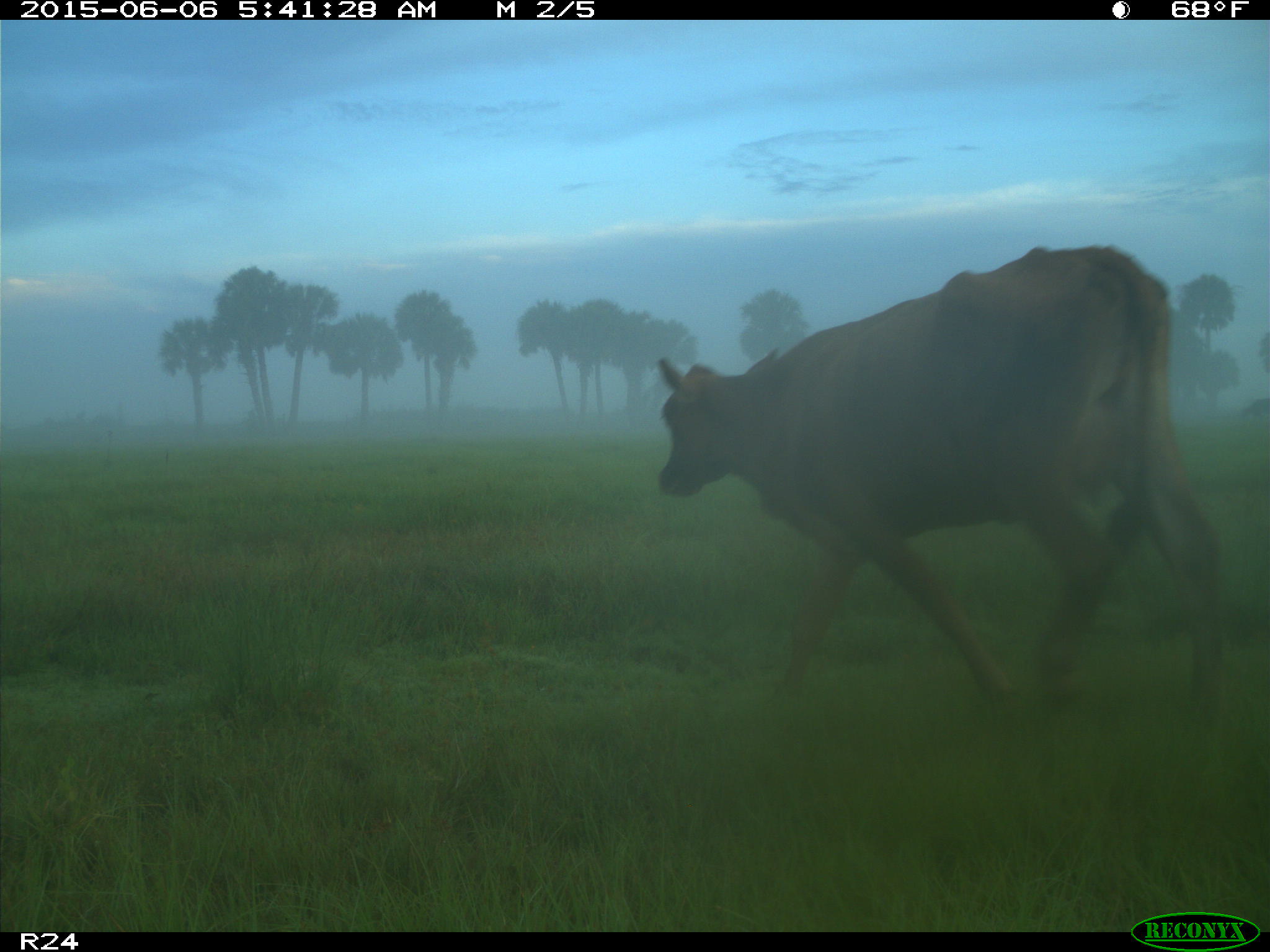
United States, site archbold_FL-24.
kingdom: Animalia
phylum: Chordata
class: Mammalia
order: Artiodactyla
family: Bovidae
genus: Bos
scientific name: Bos taurus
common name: domestic cow